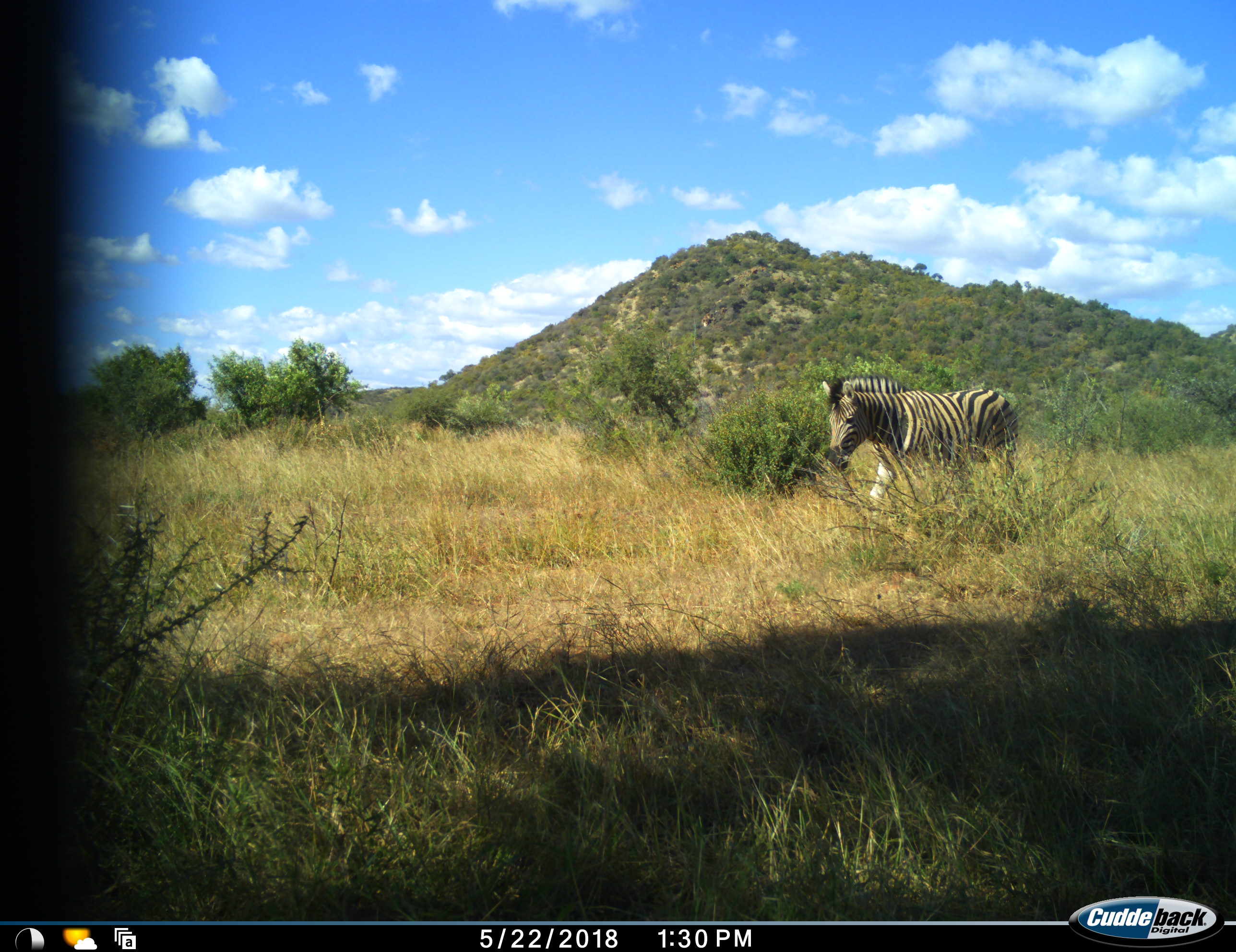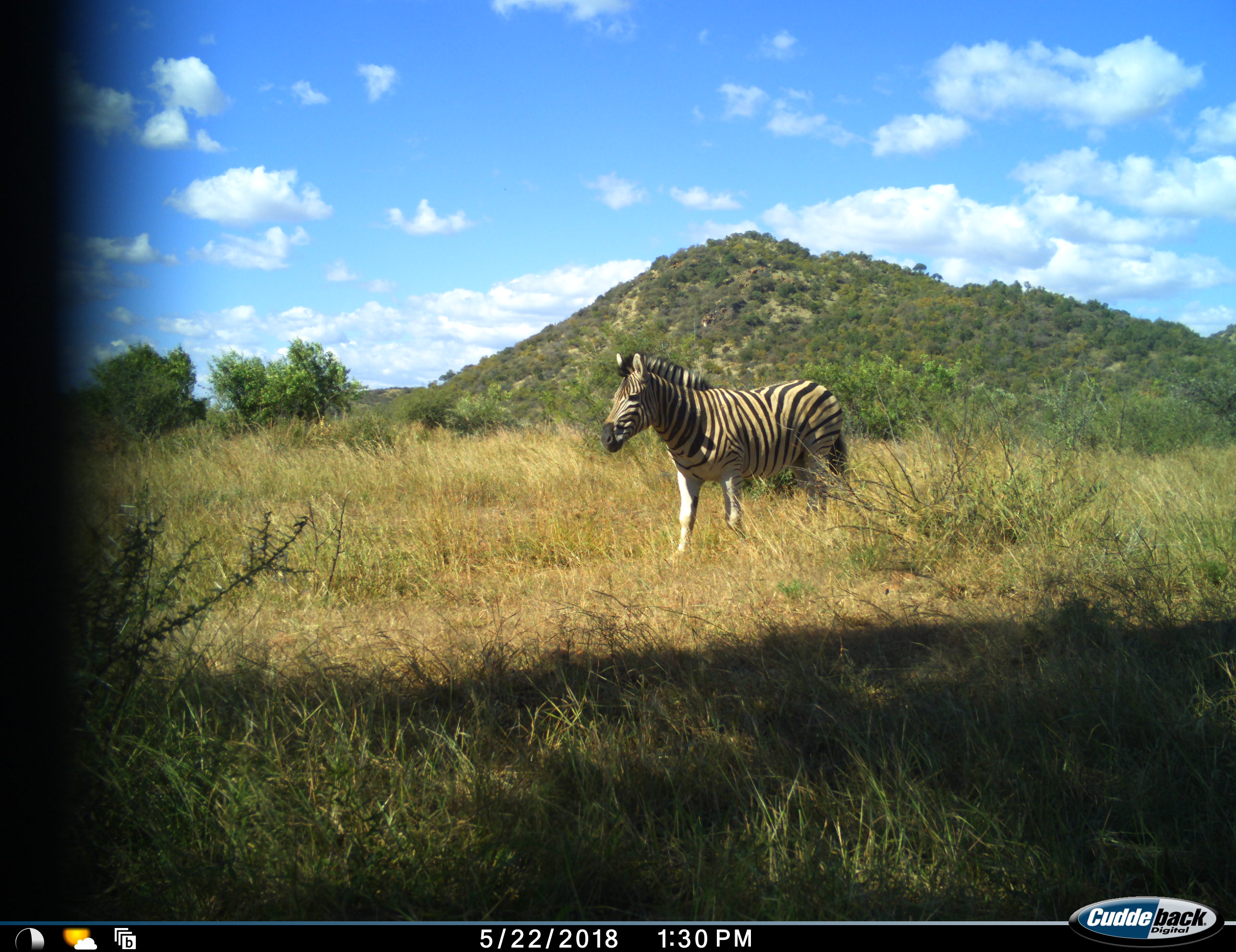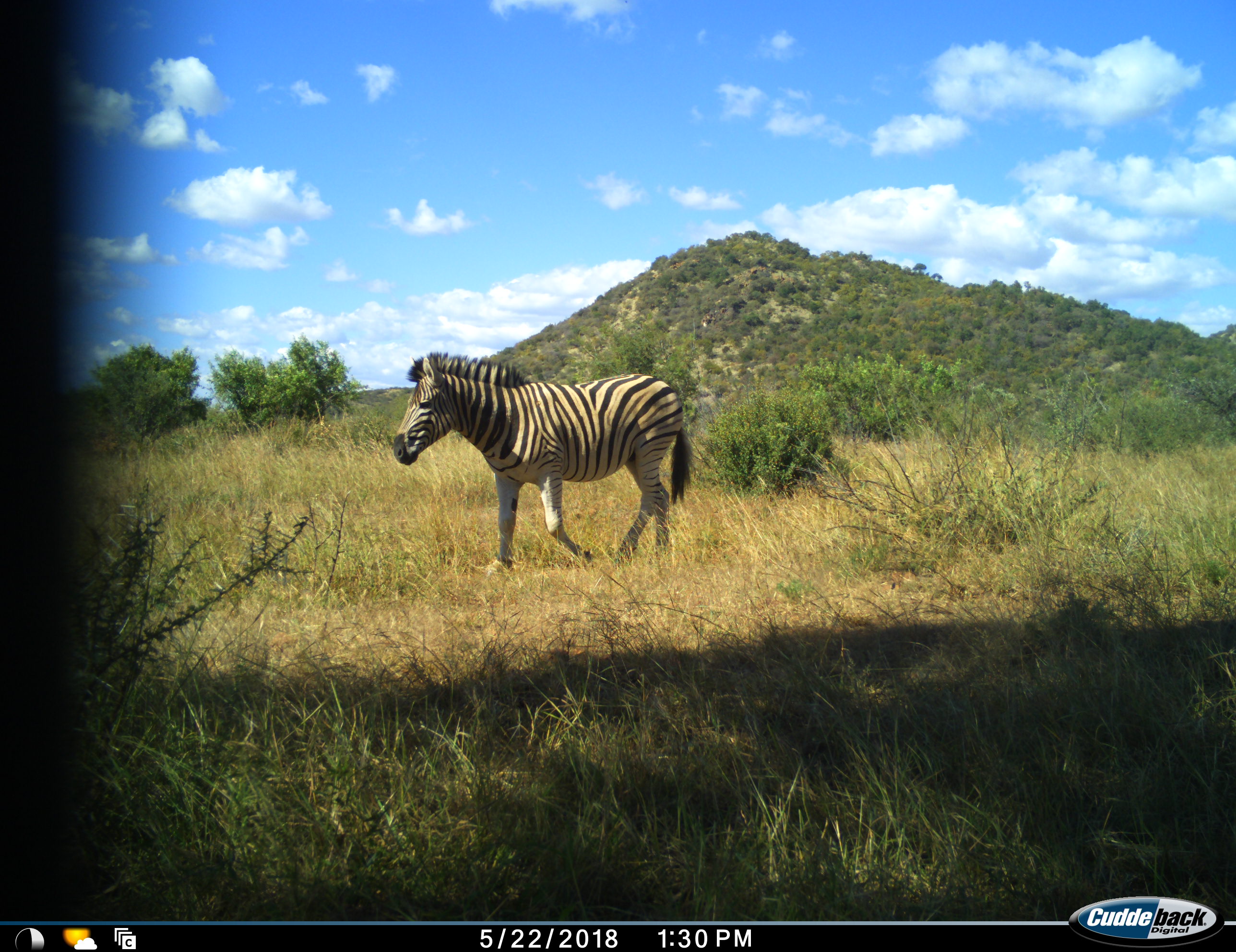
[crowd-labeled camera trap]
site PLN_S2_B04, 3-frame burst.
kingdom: Animalia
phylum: Chordata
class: Mammalia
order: Perissodactyla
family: Equidae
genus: Equus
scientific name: Equus quagga burchellii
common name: burchell's zebra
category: zebraburchells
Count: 1.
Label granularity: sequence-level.